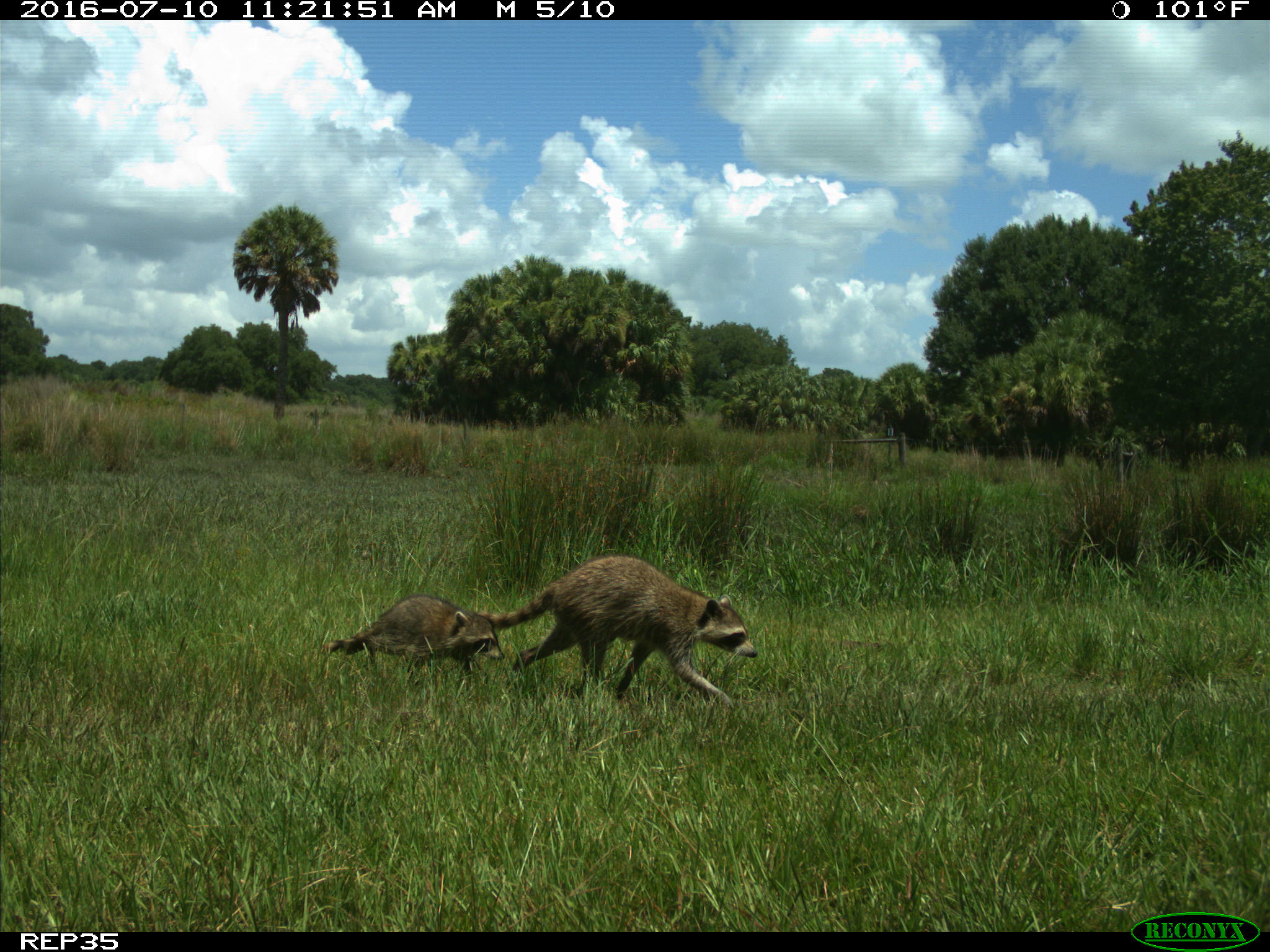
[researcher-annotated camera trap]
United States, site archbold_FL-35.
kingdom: Animalia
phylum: Chordata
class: Mammalia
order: Carnivora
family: Procyonidae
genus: Procyon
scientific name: Procyon lotor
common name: common raccoon